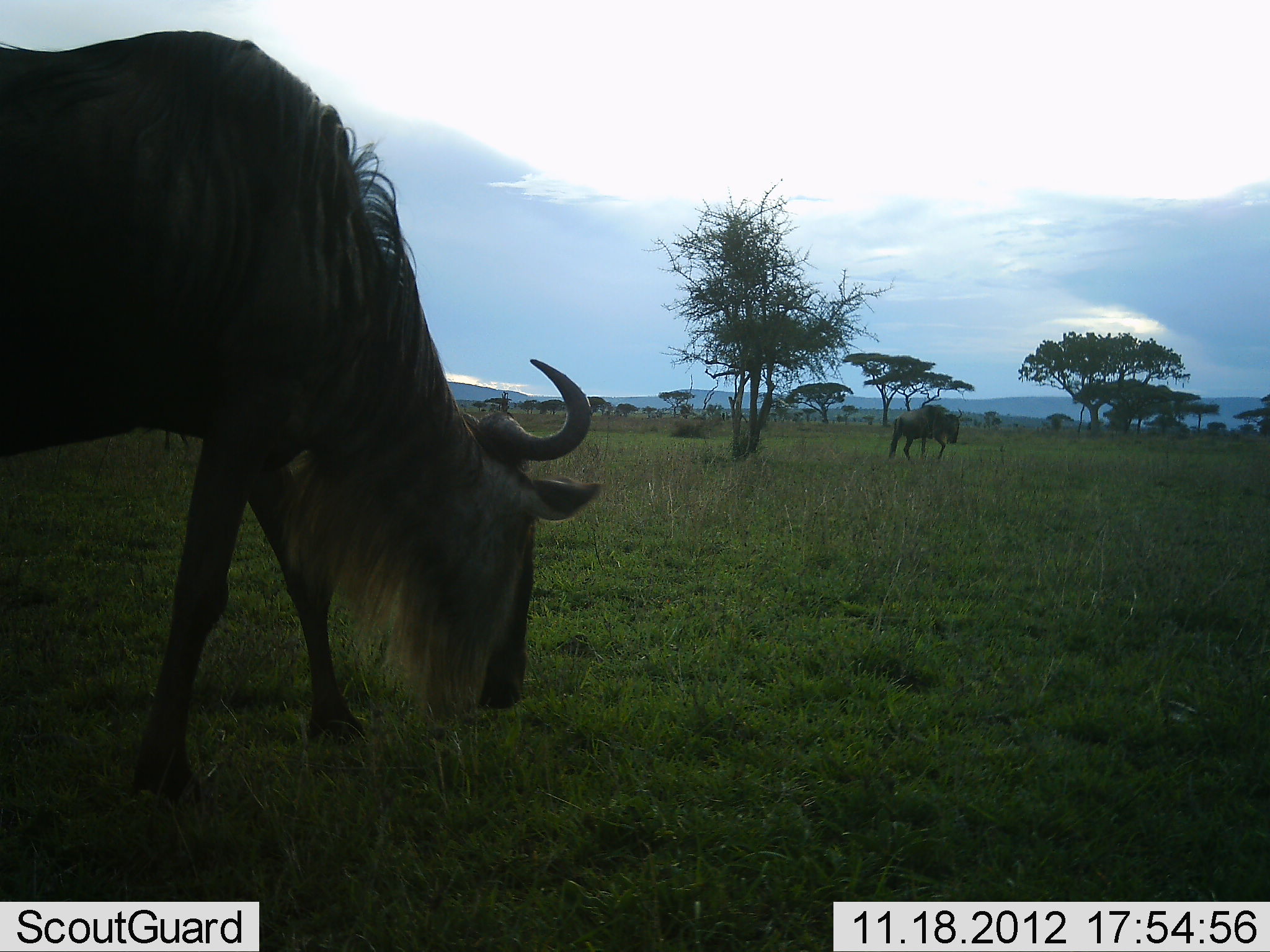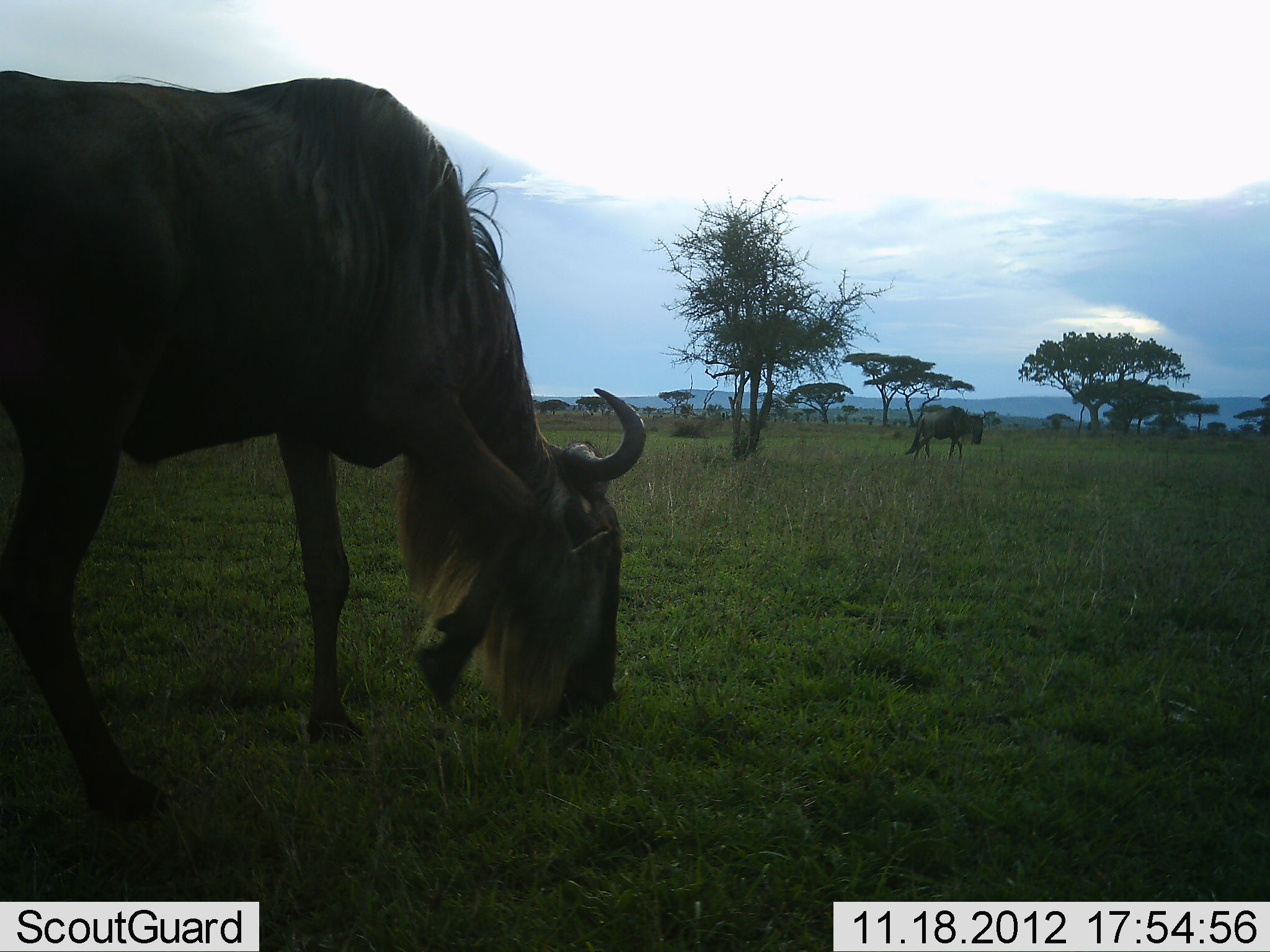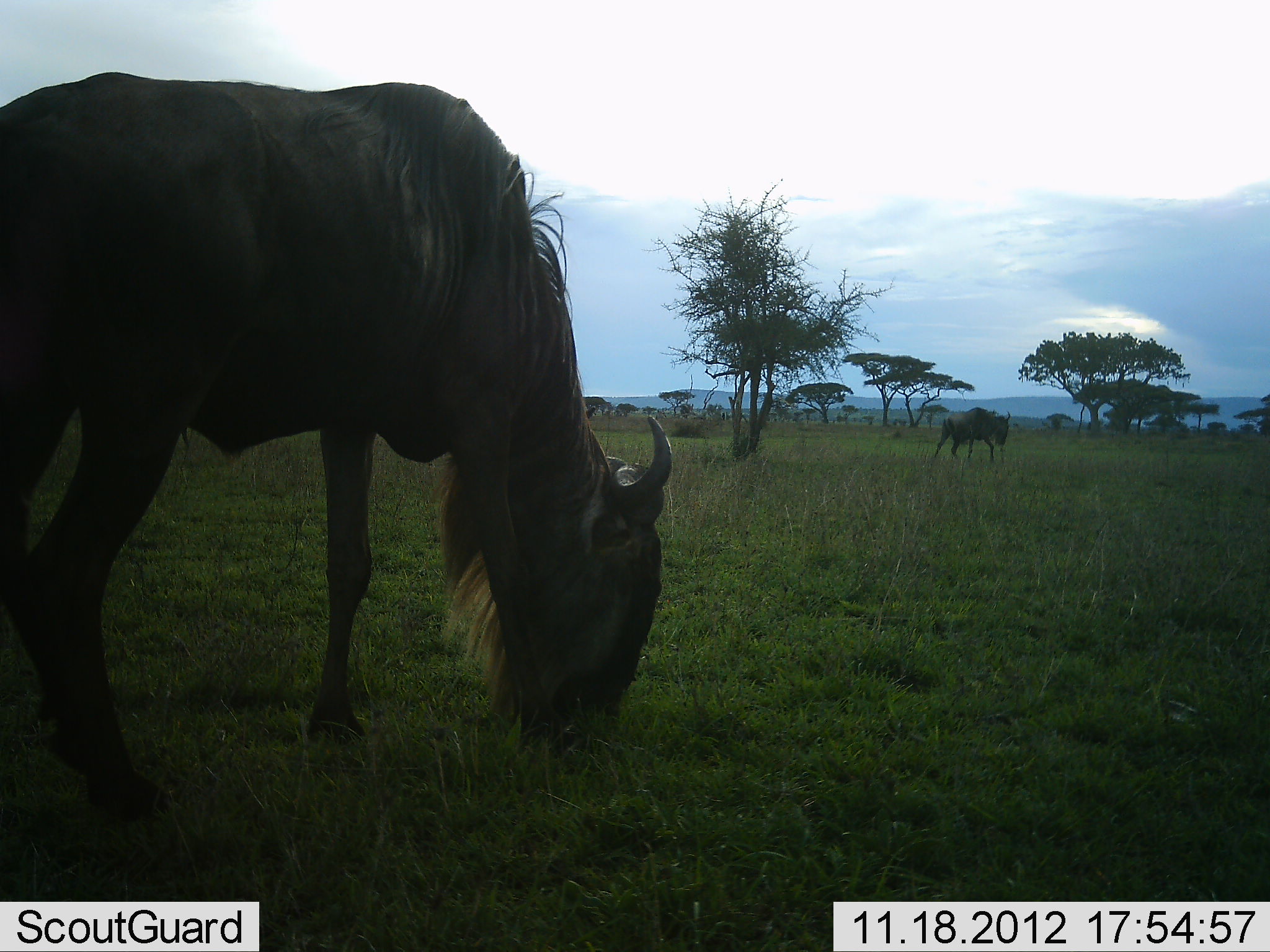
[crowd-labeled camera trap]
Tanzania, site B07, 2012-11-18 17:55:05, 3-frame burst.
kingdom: Animalia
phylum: Chordata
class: Mammalia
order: Artiodactyla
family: Bovidae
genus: Connochaetes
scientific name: Connochaetes taurinus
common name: blue wildebeest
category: wildebeest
Wildebeest (blue wildebeest) (Connochaetes taurinus), count 2. Behavior (volunteer vote fractions): standing 10%, resting 0%, moving 80%, interacting 0%. Young present (vote fraction): 0%. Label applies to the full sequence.